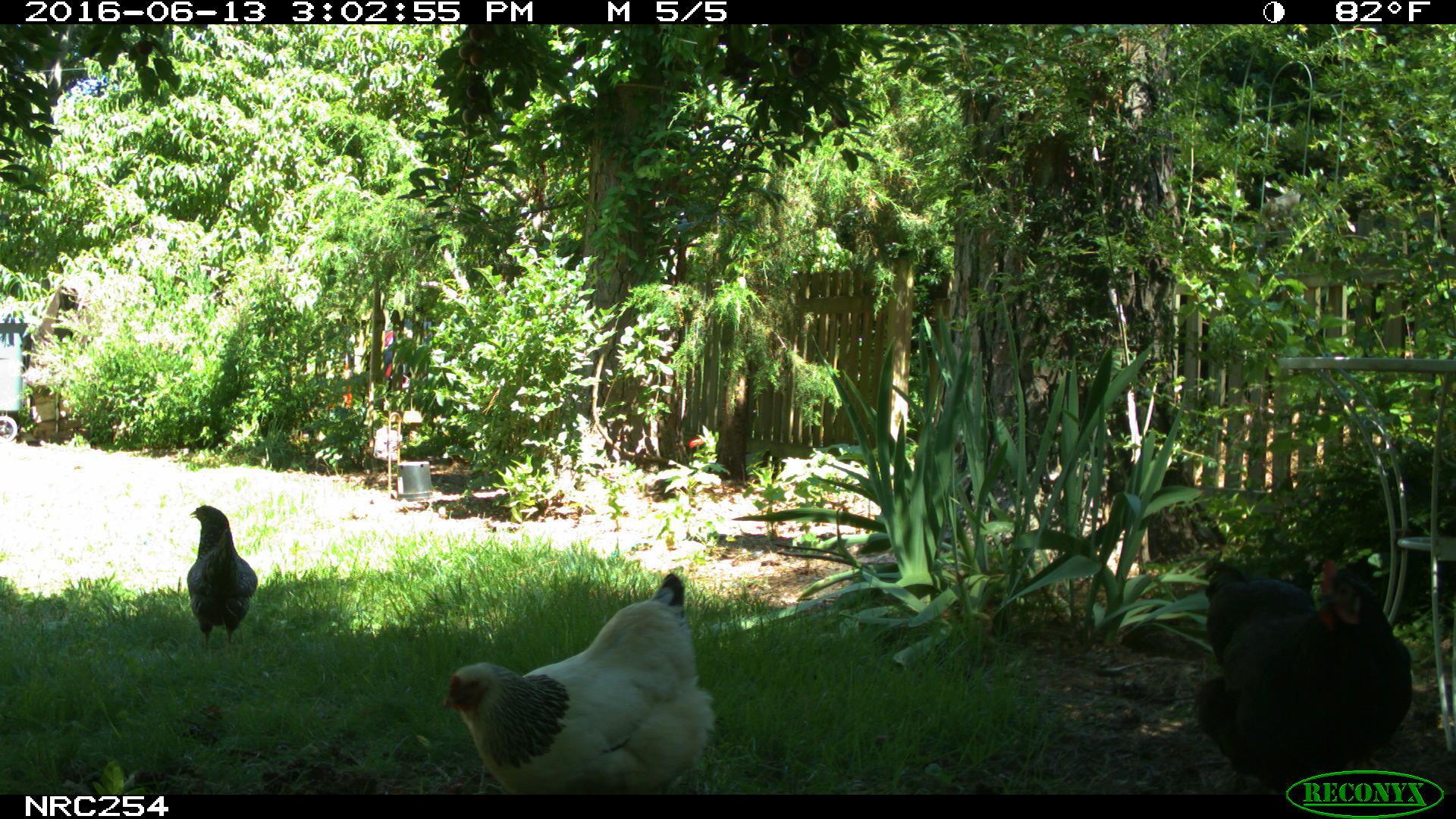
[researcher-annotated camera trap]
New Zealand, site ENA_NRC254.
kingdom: Animalia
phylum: Chordata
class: Aves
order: Galliformes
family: Phasianidae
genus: Gallus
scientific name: Gallus gallus domesticus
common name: chicken